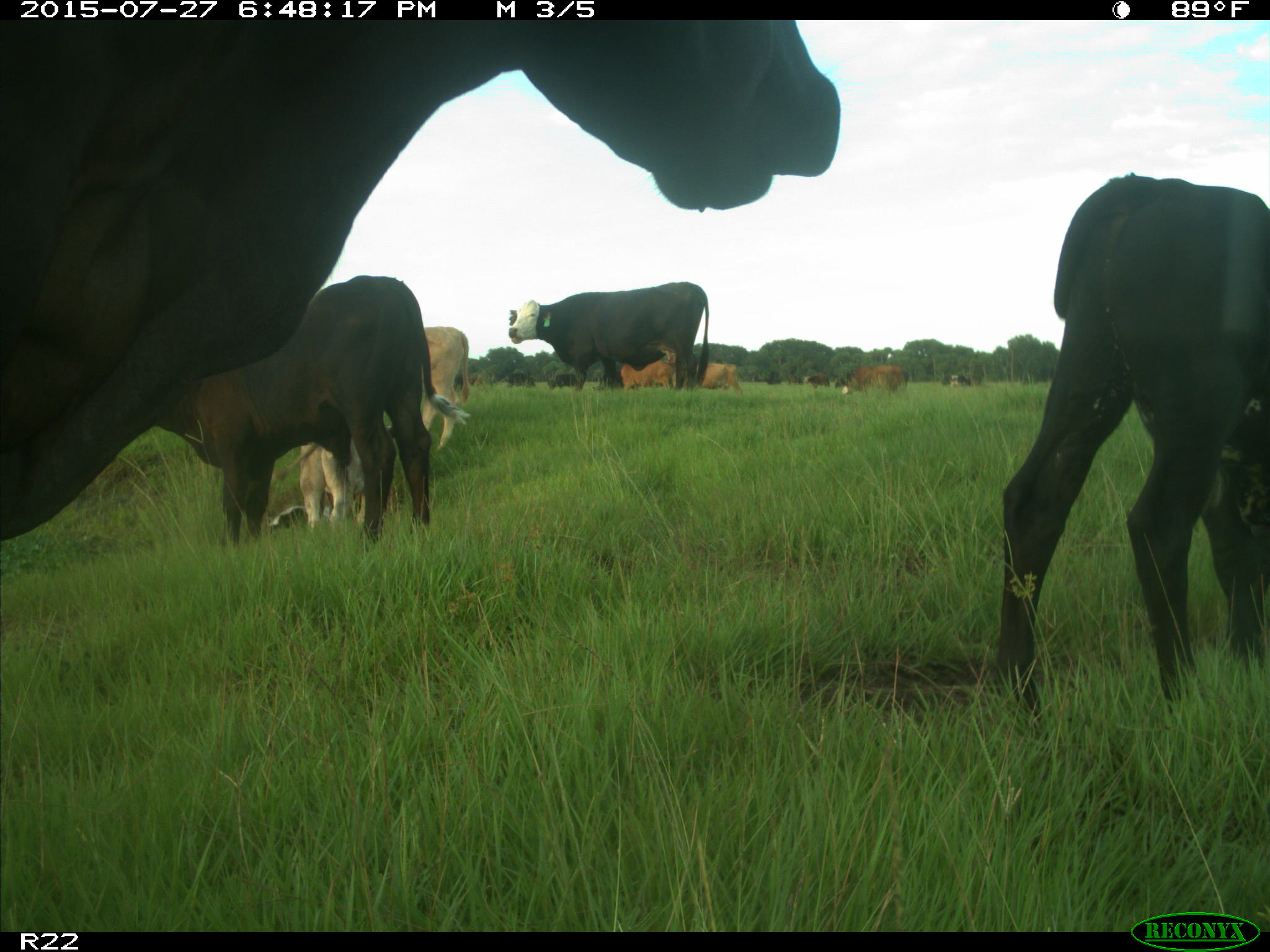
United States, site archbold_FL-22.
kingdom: Animalia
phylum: Chordata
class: Mammalia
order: Artiodactyla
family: Bovidae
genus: Bos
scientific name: Bos taurus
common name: domestic cow